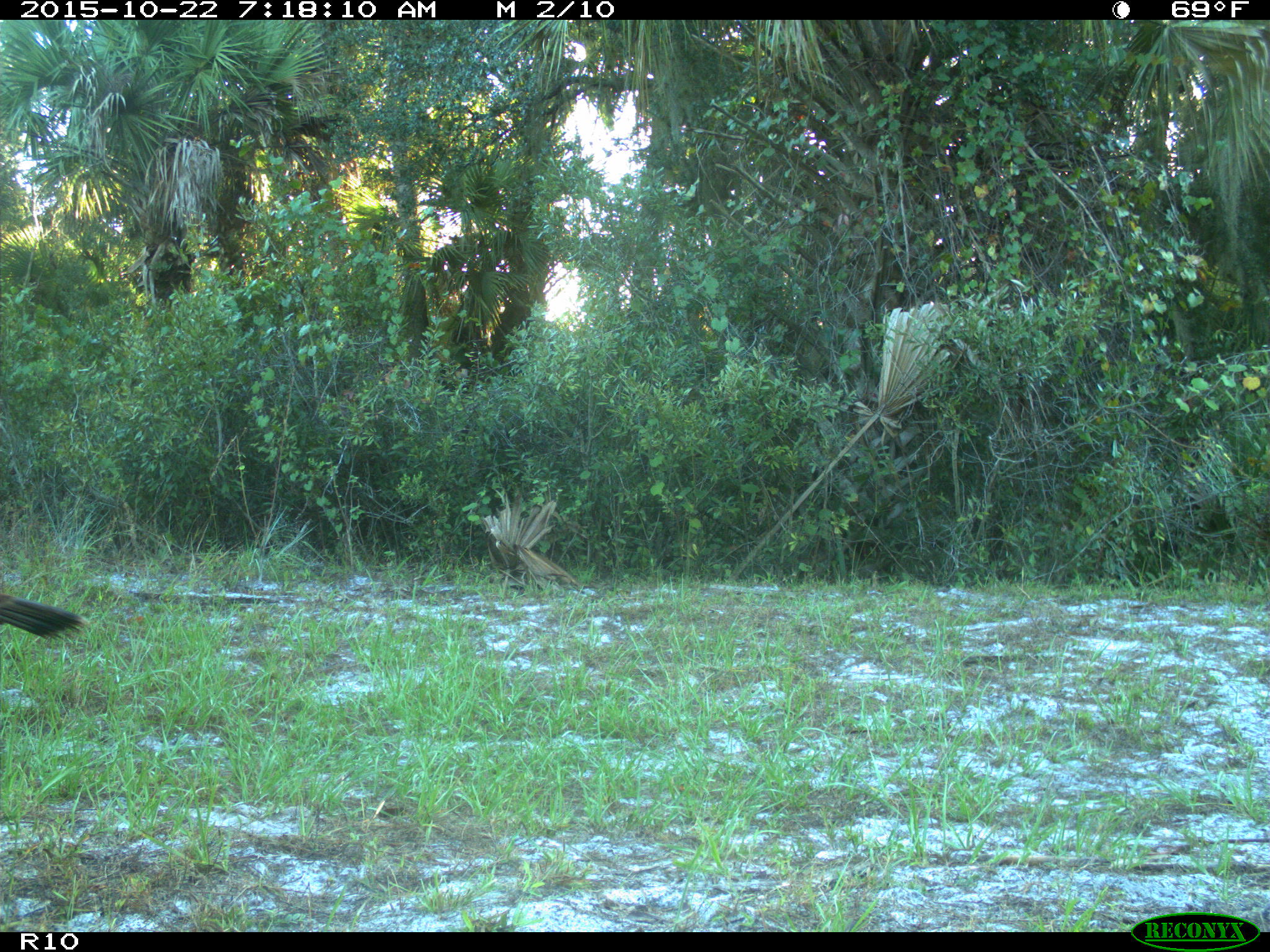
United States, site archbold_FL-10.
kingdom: Animalia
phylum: Chordata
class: Aves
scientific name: Aves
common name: birds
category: unidentified bird